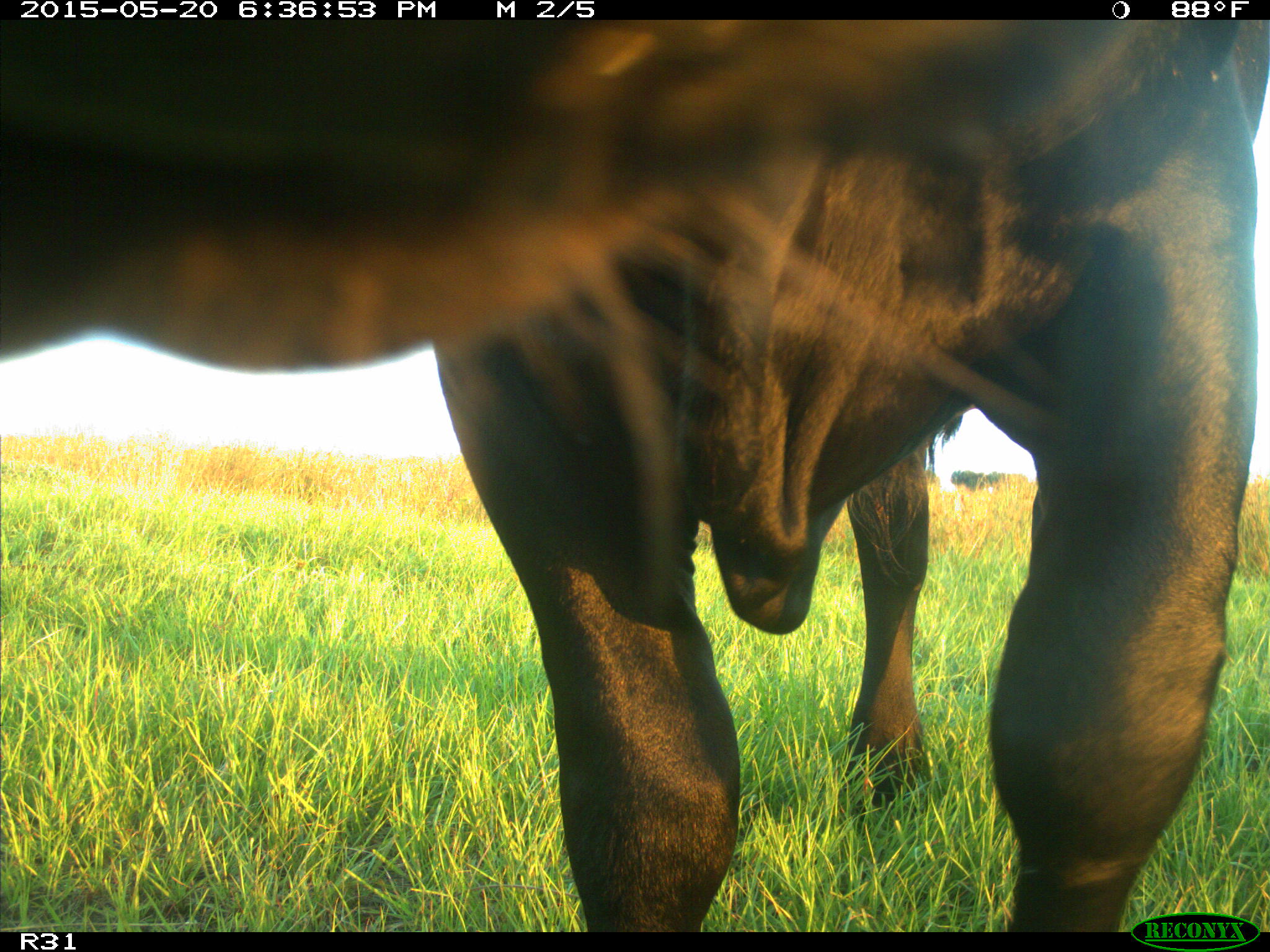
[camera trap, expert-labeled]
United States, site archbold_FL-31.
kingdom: Animalia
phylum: Chordata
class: Mammalia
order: Artiodactyla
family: Bovidae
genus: Bos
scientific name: Bos taurus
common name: domestic cow